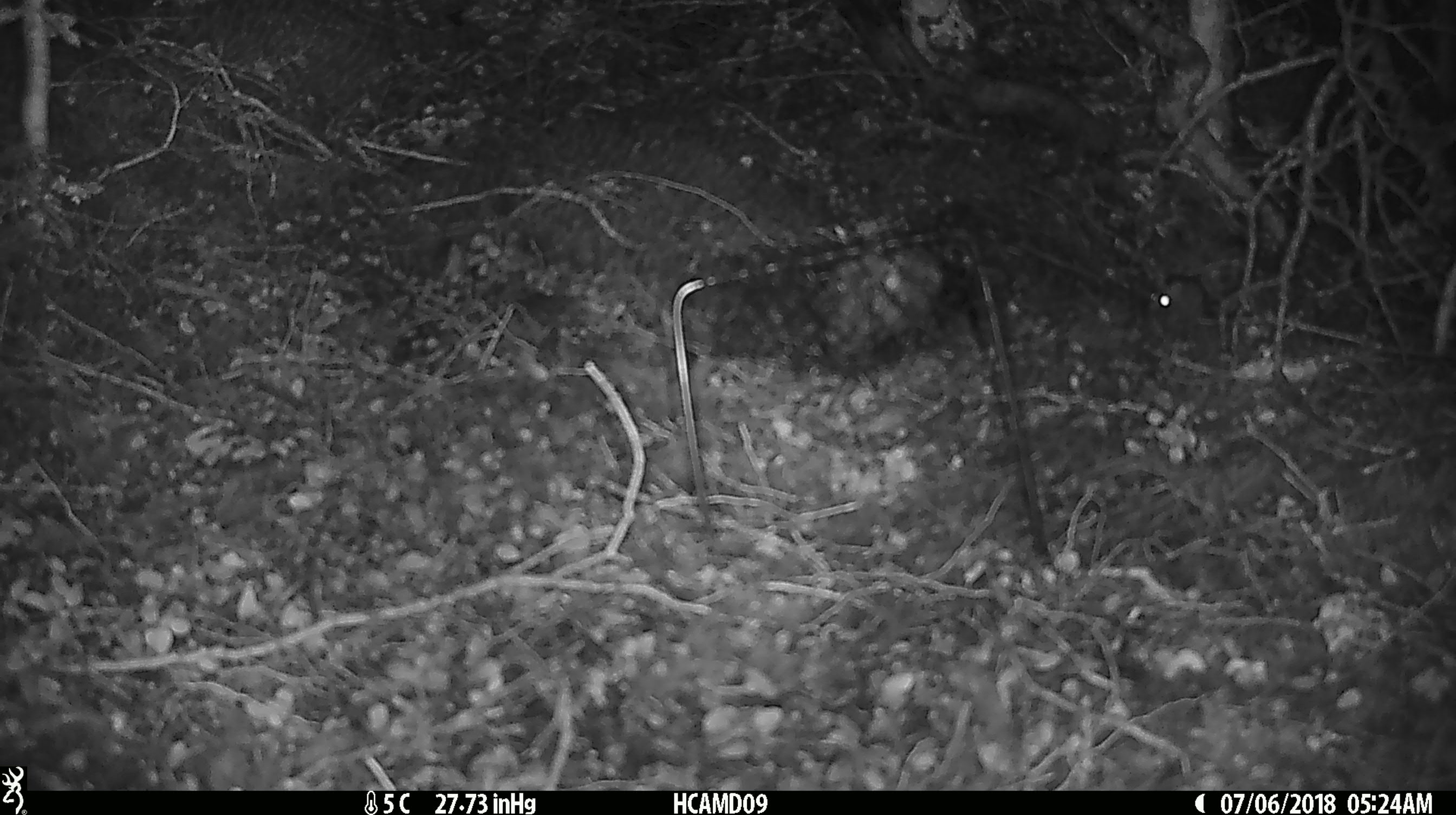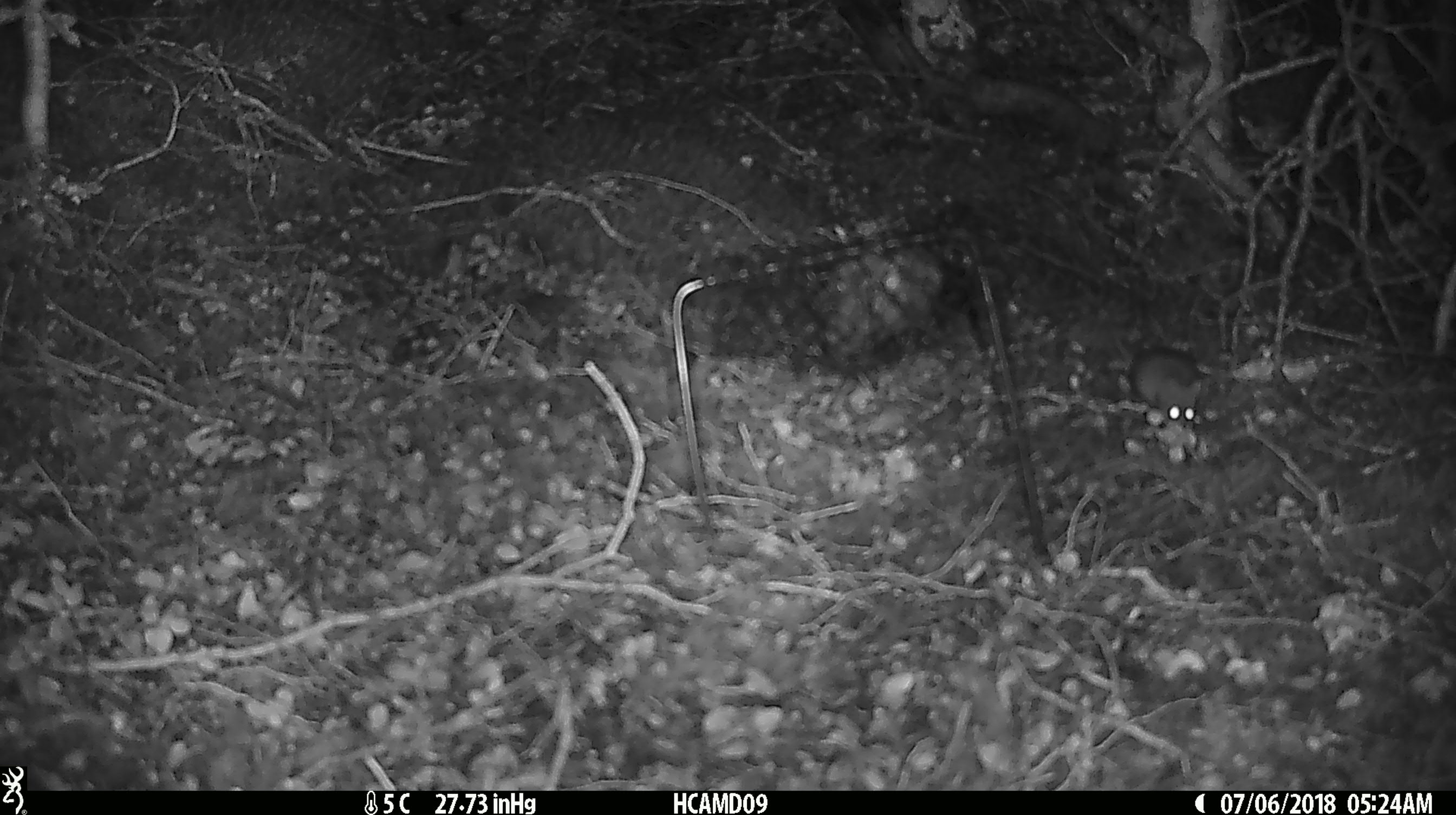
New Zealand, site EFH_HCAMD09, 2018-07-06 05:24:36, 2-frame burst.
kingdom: Animalia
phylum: Chordata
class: Mammalia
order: Rodentia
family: Muridae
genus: Mus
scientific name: Mus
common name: mouse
Mouse (Mus).